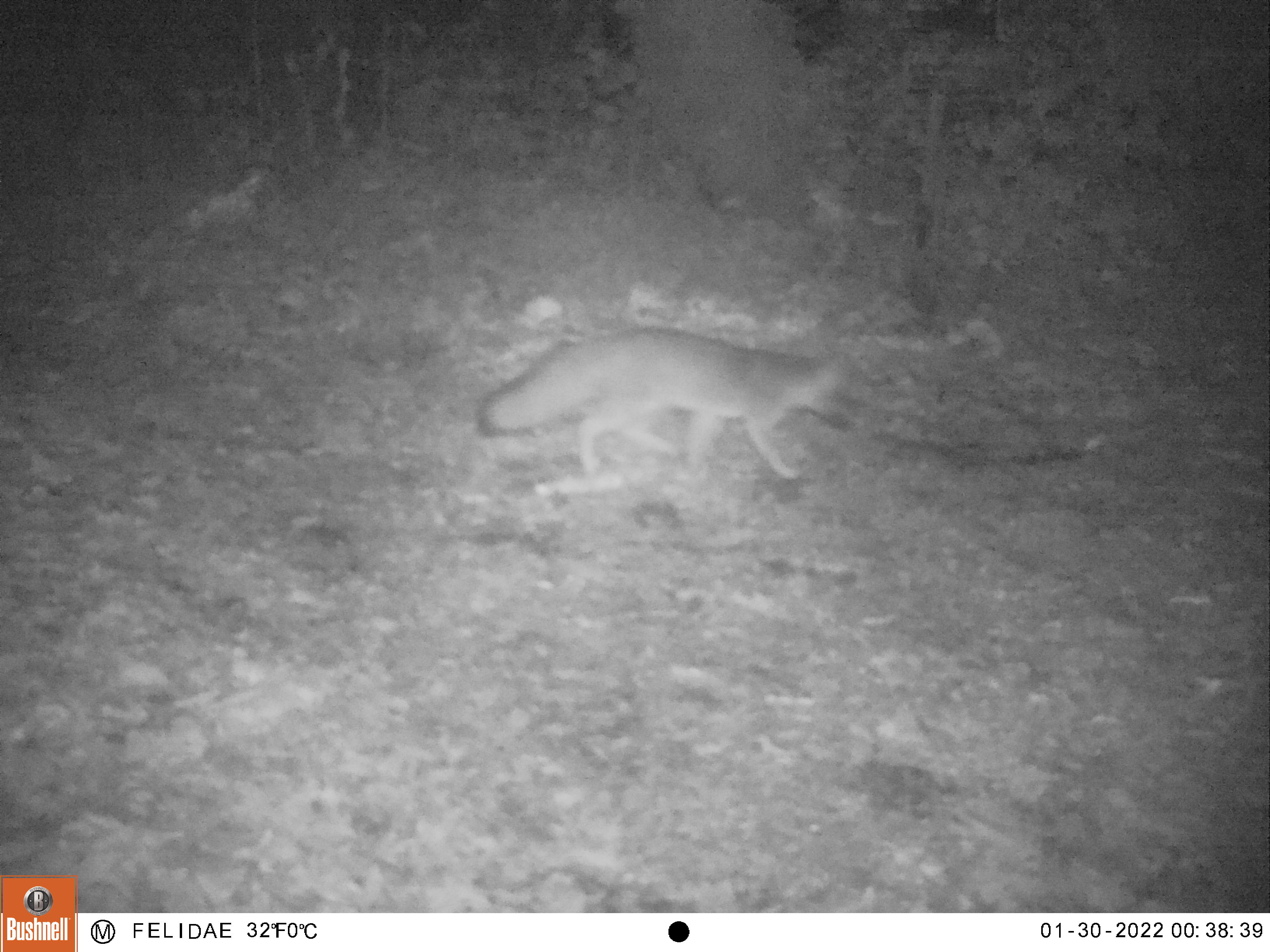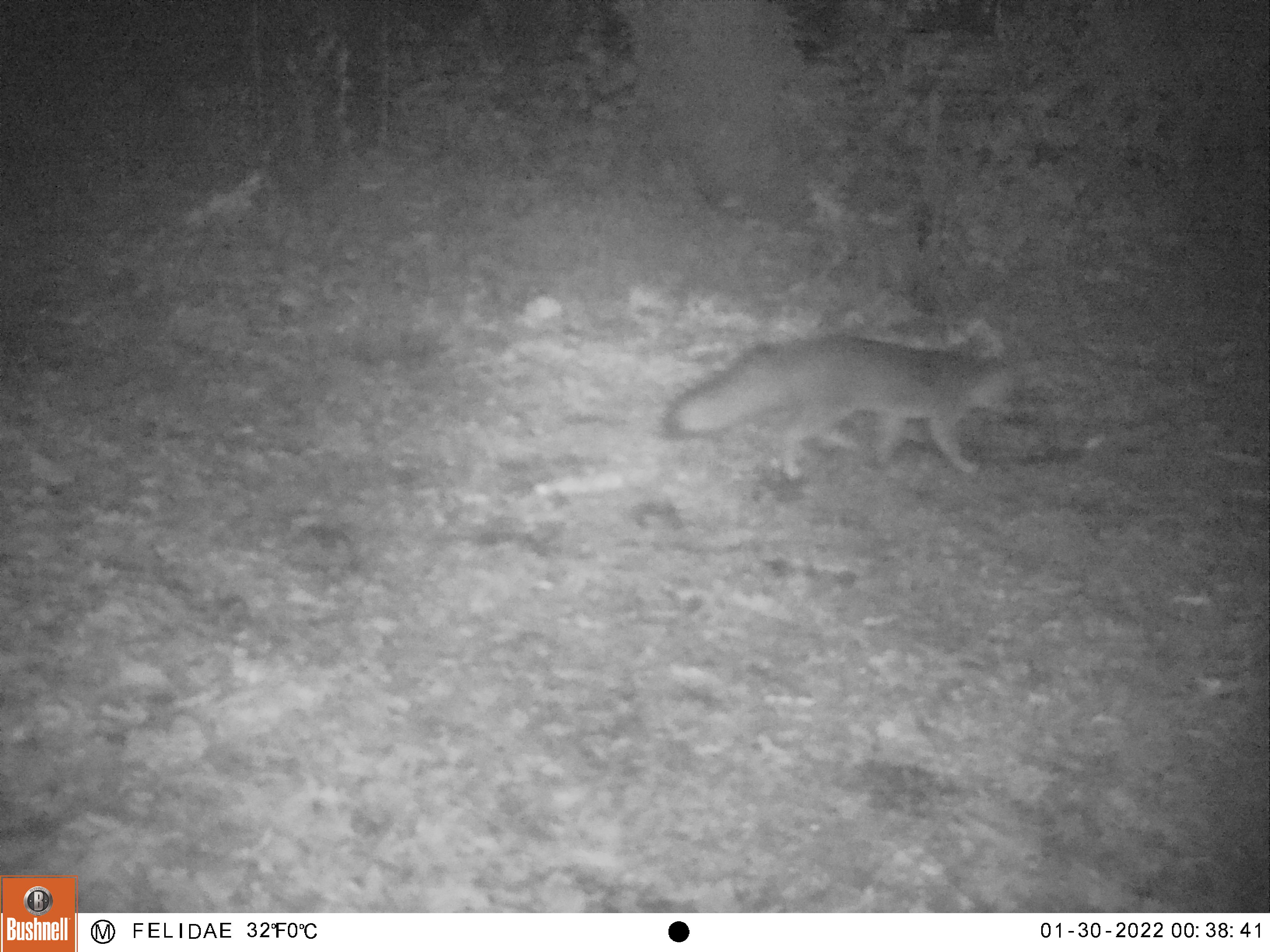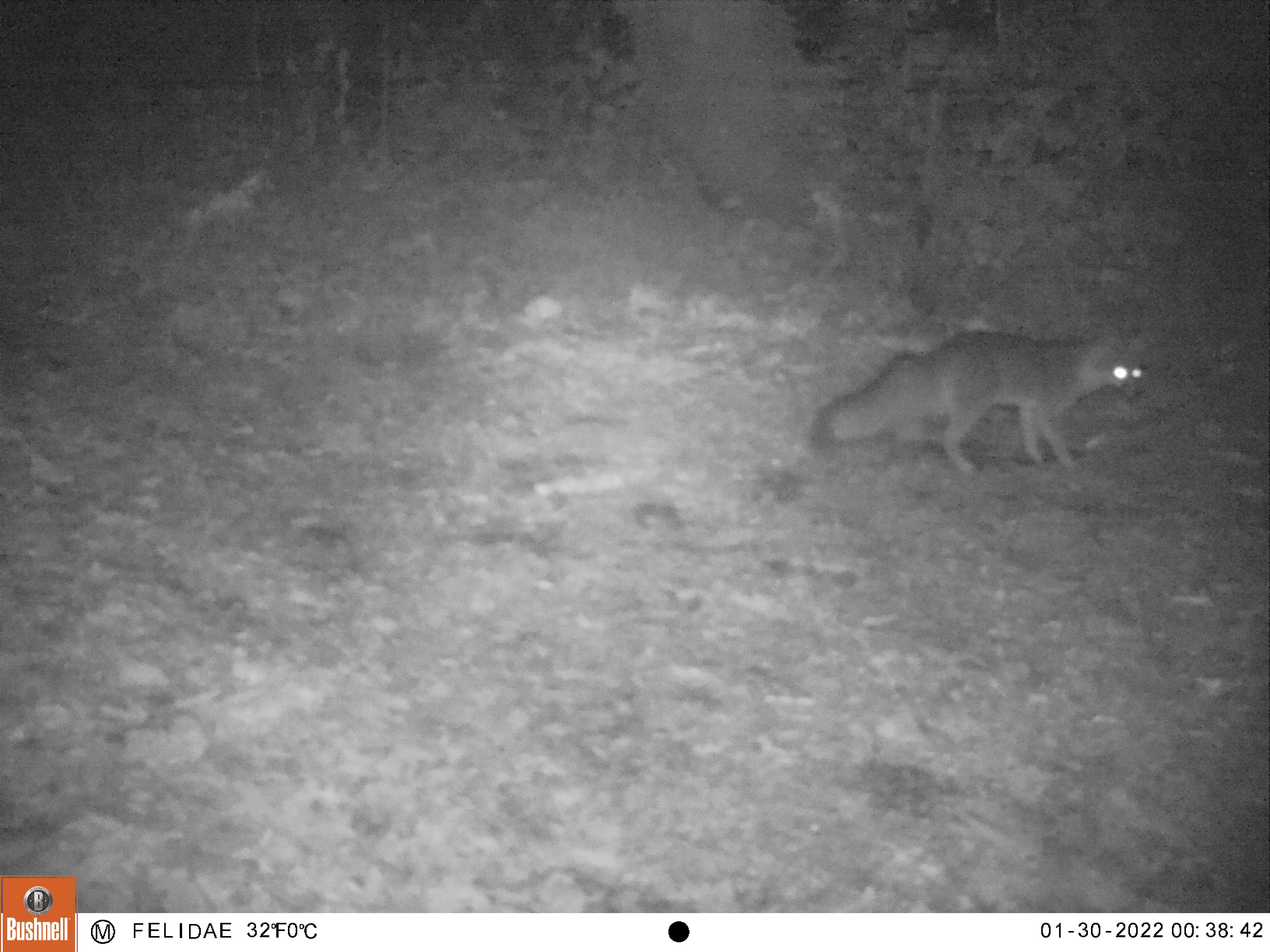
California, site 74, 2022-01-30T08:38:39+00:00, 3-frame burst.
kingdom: Animalia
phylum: Chordata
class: Mammalia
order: Carnivora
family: Canidae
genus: Urocyon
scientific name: Urocyon cinereoargenteus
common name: gray fox